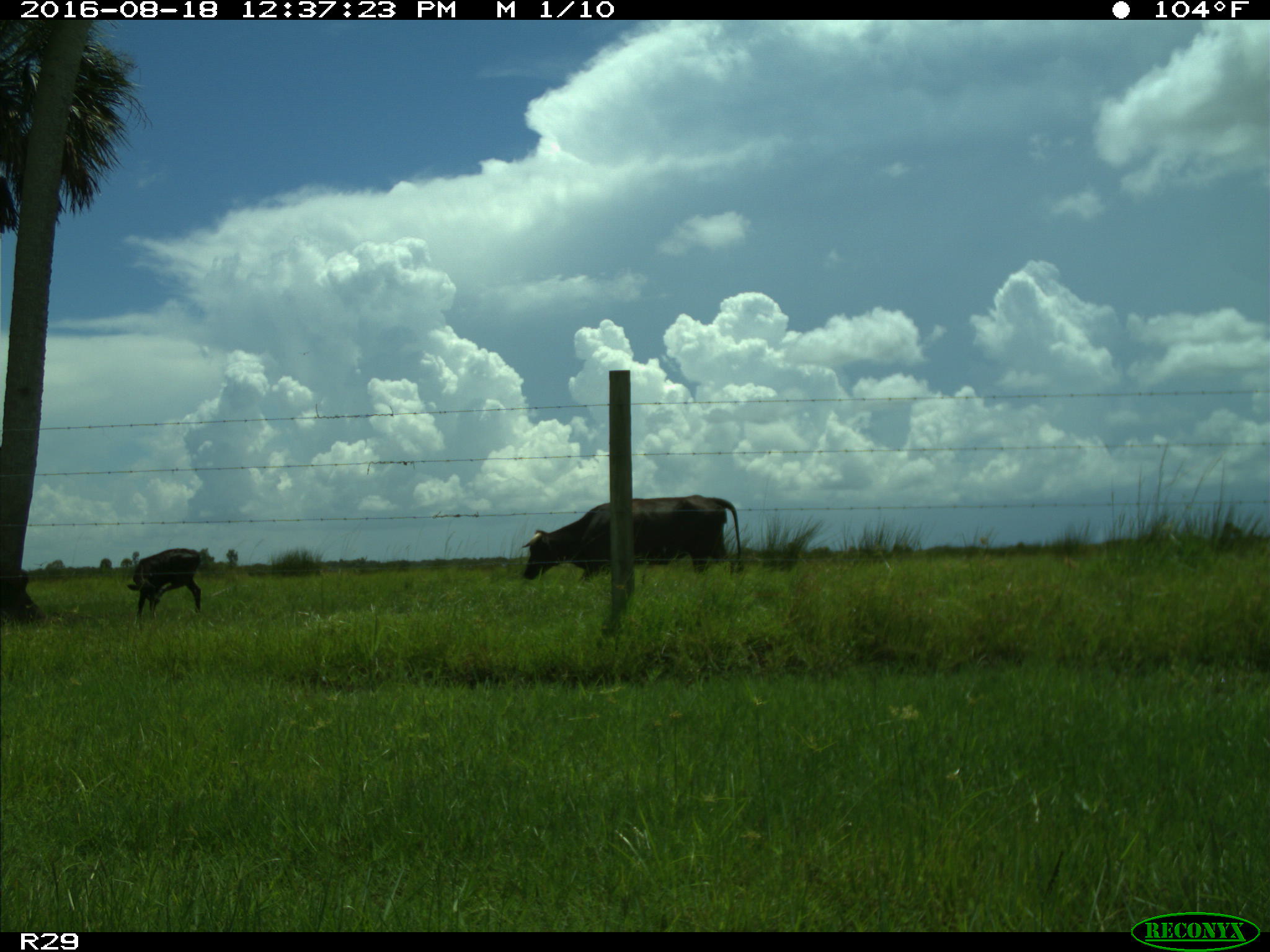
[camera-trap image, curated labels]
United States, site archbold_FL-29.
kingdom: Animalia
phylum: Chordata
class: Mammalia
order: Artiodactyla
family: Bovidae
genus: Bos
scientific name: Bos taurus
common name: domestic cow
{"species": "Bos taurus (domestic cow)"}